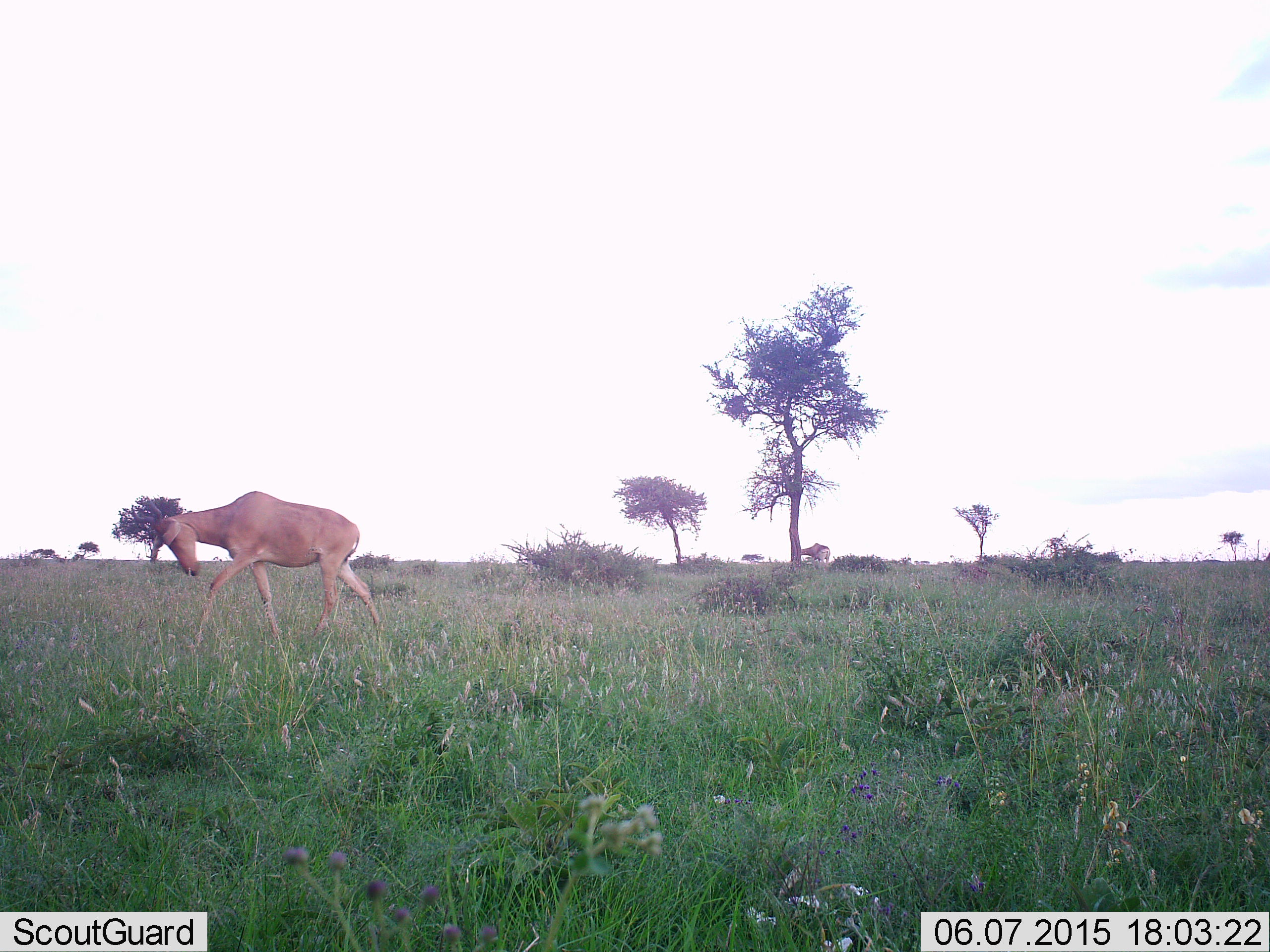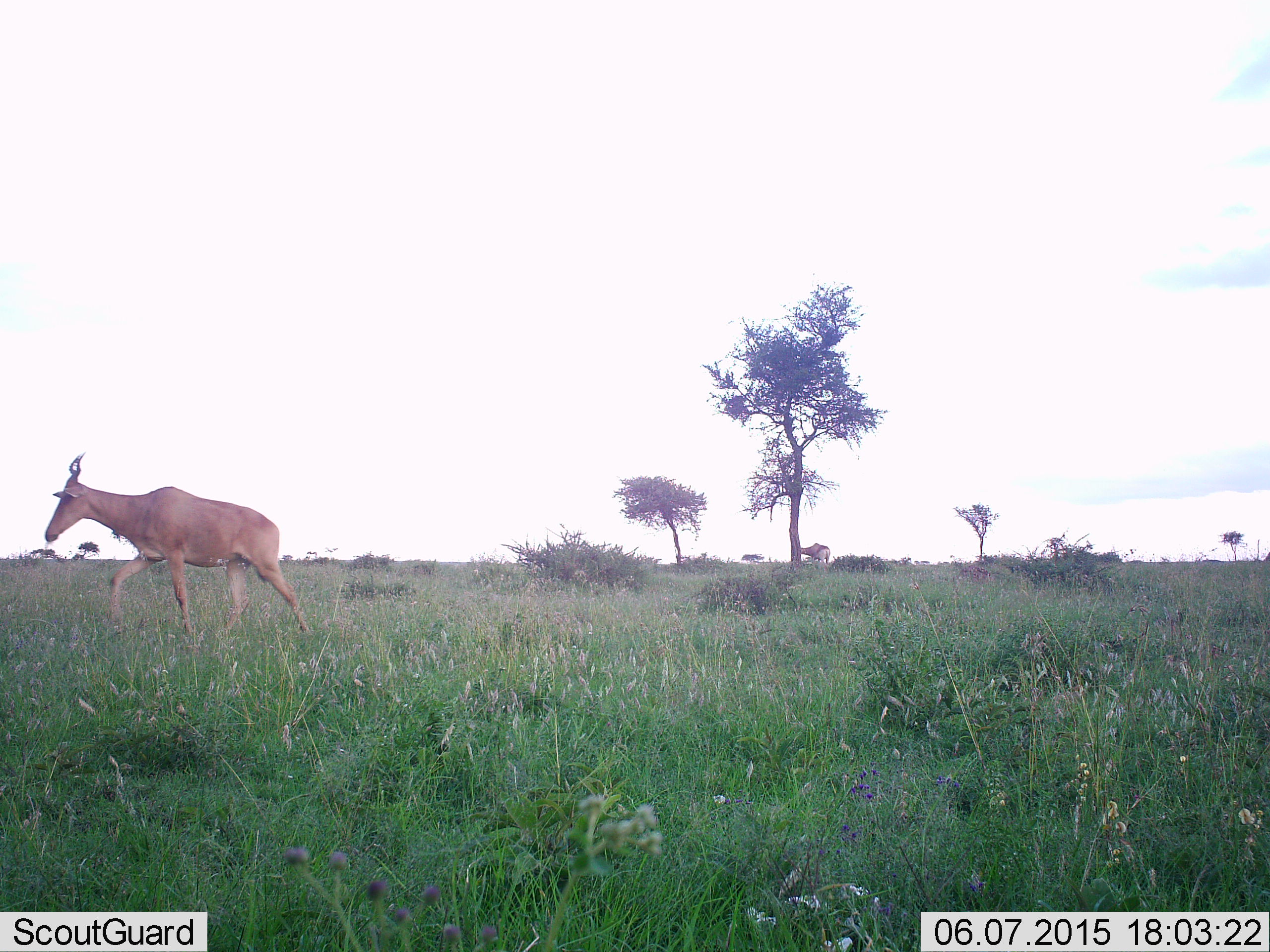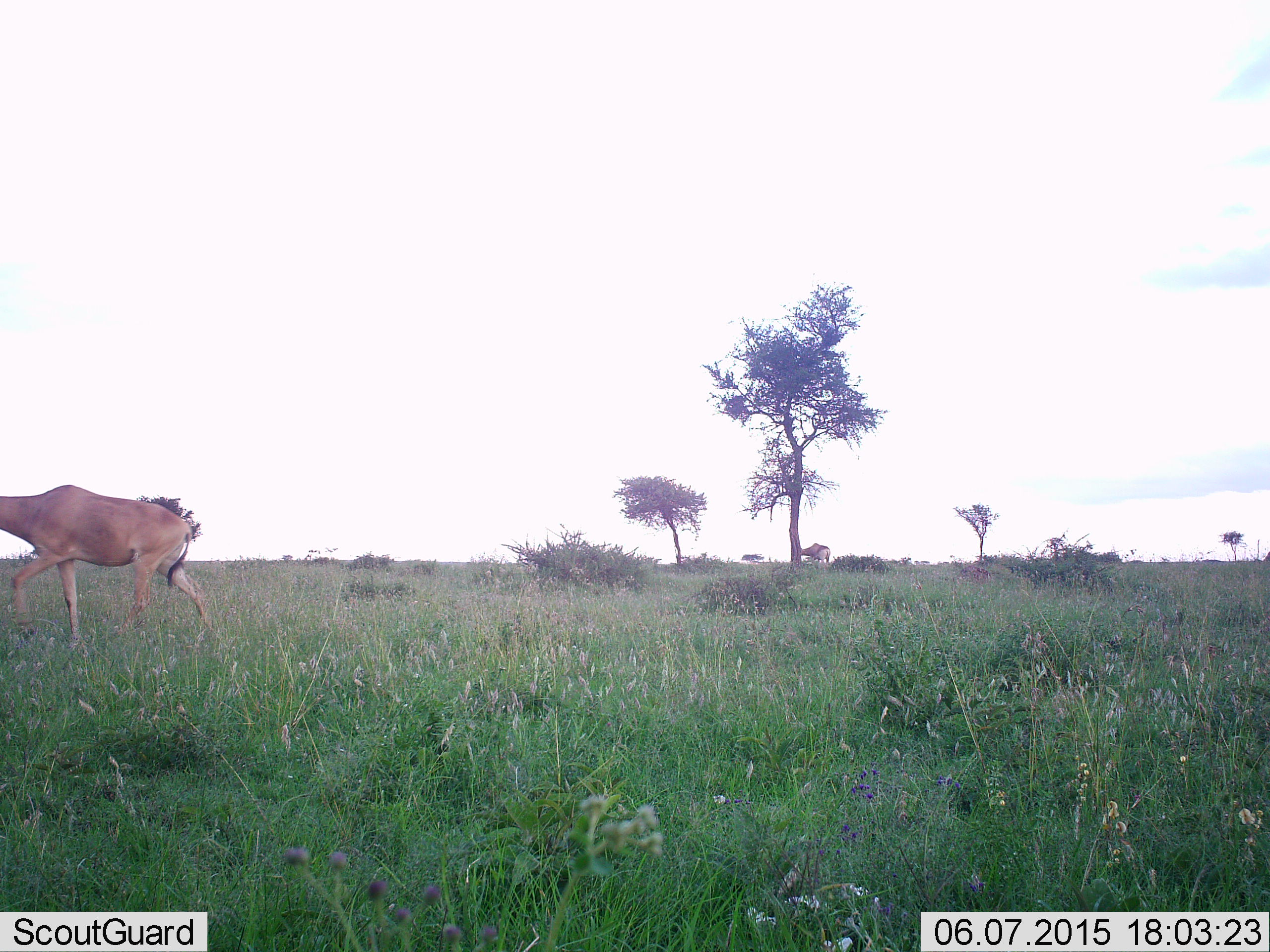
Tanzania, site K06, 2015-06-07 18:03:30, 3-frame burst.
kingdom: Animalia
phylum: Chordata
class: Mammalia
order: Artiodactyla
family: Bovidae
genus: Alcelaphus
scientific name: Alcelaphus buselaphus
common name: hartebeest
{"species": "hartebeest (Alcelaphus buselaphus)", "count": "1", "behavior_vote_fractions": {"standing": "10%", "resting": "0%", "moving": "100%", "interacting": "0%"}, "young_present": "0%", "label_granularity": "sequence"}